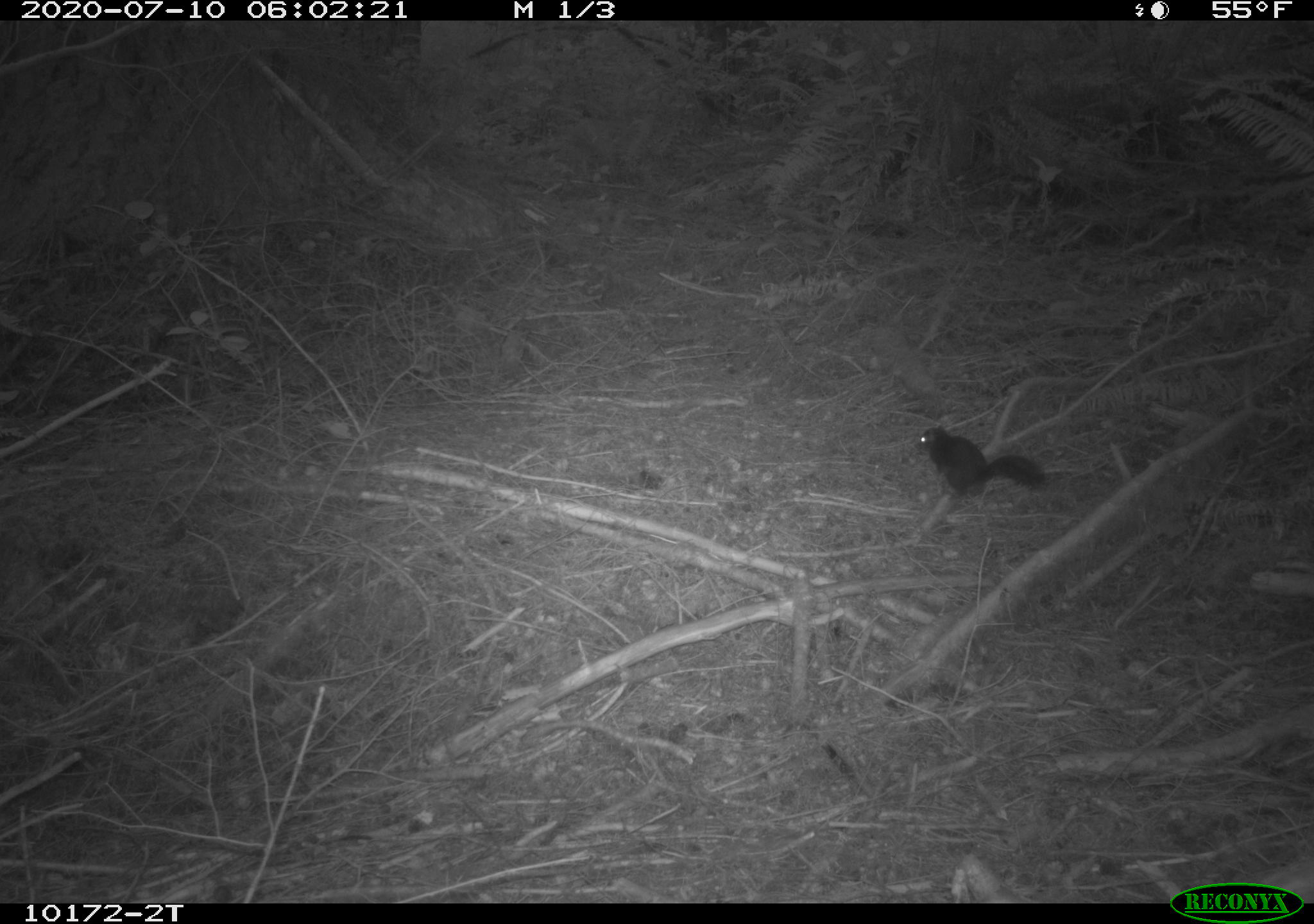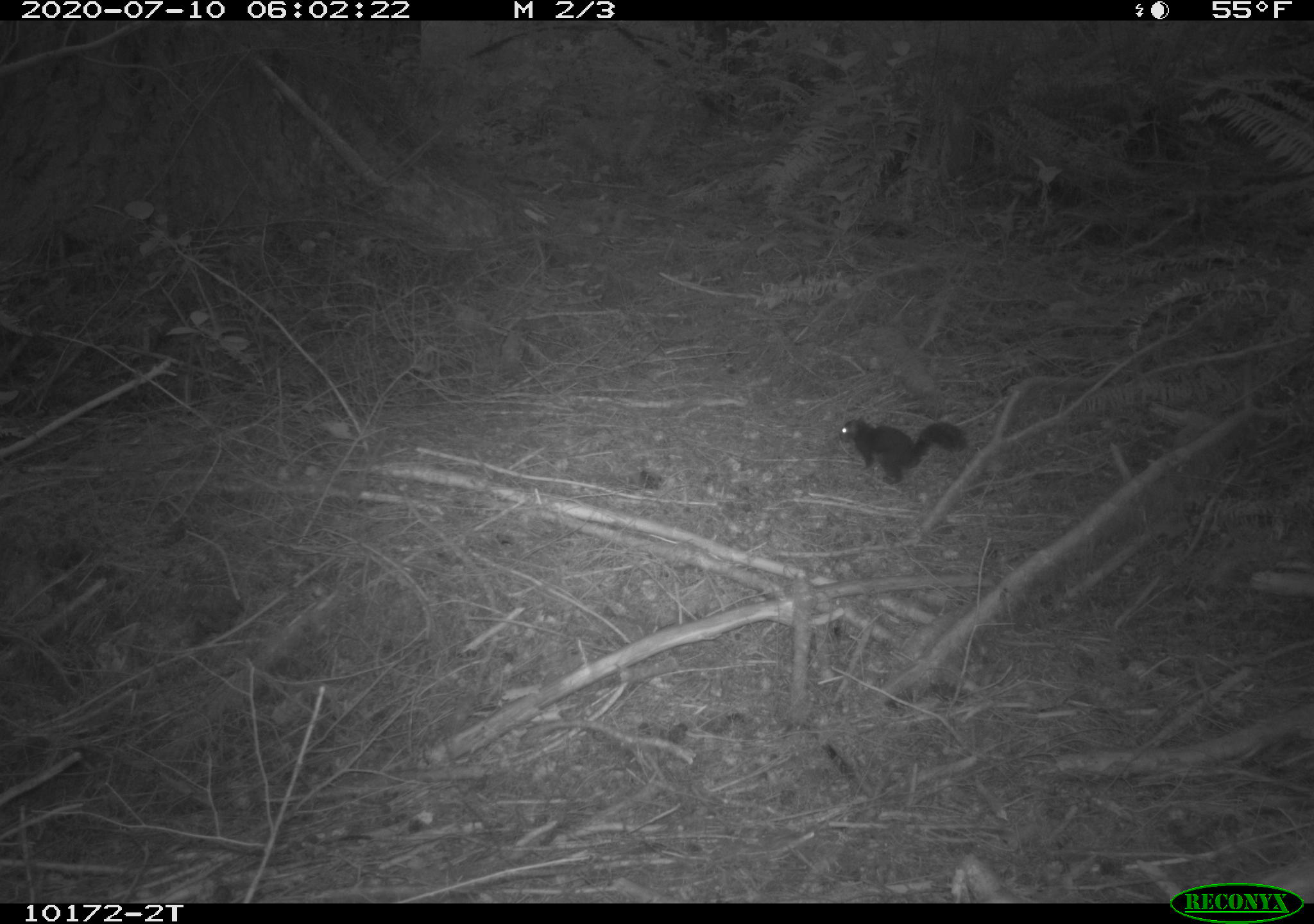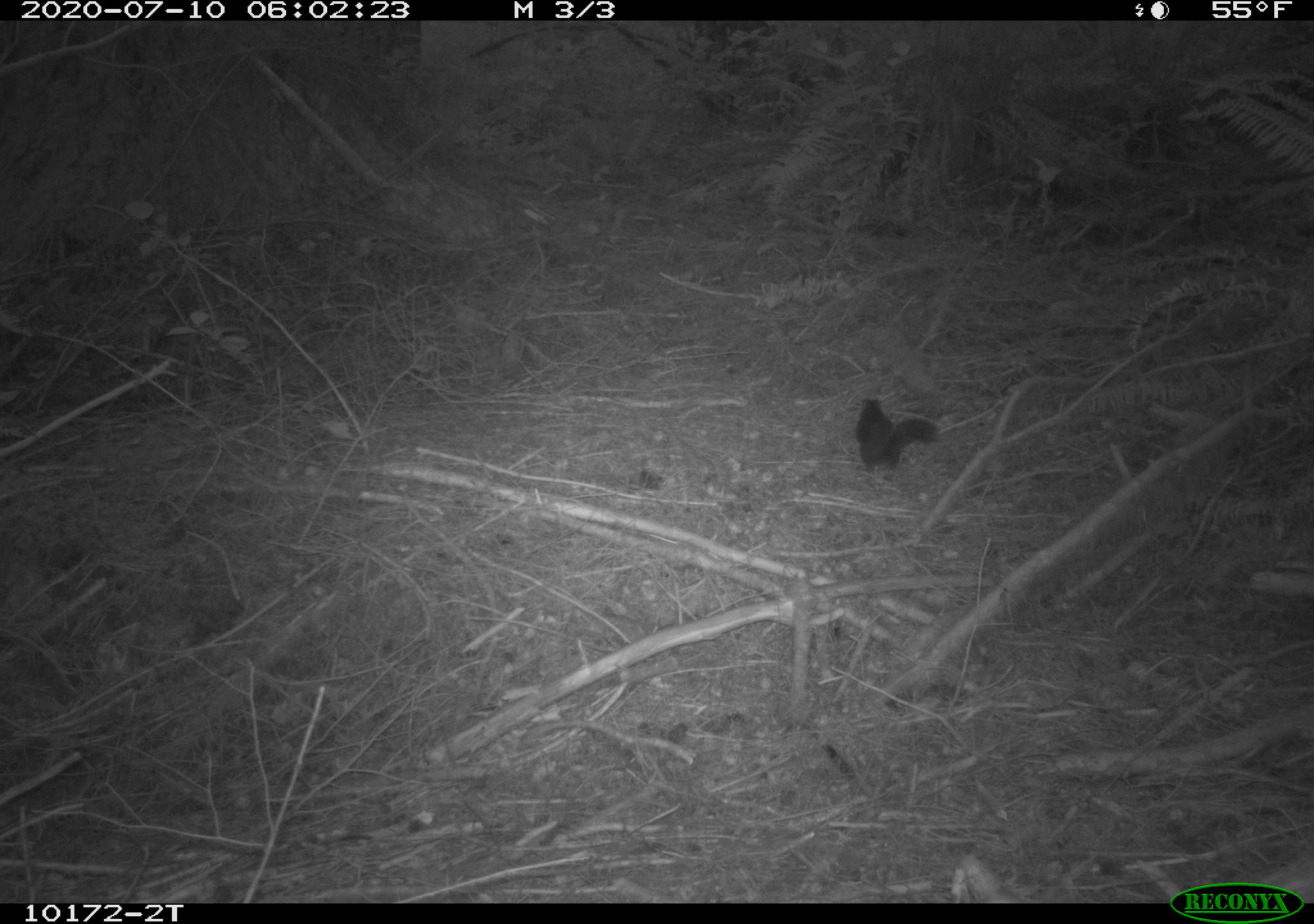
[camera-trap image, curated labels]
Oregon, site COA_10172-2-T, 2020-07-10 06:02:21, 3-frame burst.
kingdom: Animalia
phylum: Chordata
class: Mammalia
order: Rodentia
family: Sciuridae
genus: Tamiasciurus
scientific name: Tamiasciurus douglasii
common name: douglas squirrel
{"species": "douglas squirrel (Tamiasciurus douglasii)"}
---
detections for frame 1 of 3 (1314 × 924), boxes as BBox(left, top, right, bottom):
douglas squirrel: BBox(914, 421, 1047, 502)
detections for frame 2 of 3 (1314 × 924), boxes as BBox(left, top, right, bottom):
douglas squirrel: BBox(833, 415, 971, 489)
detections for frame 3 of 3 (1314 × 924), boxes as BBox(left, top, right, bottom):
douglas squirrel: BBox(849, 391, 943, 477)